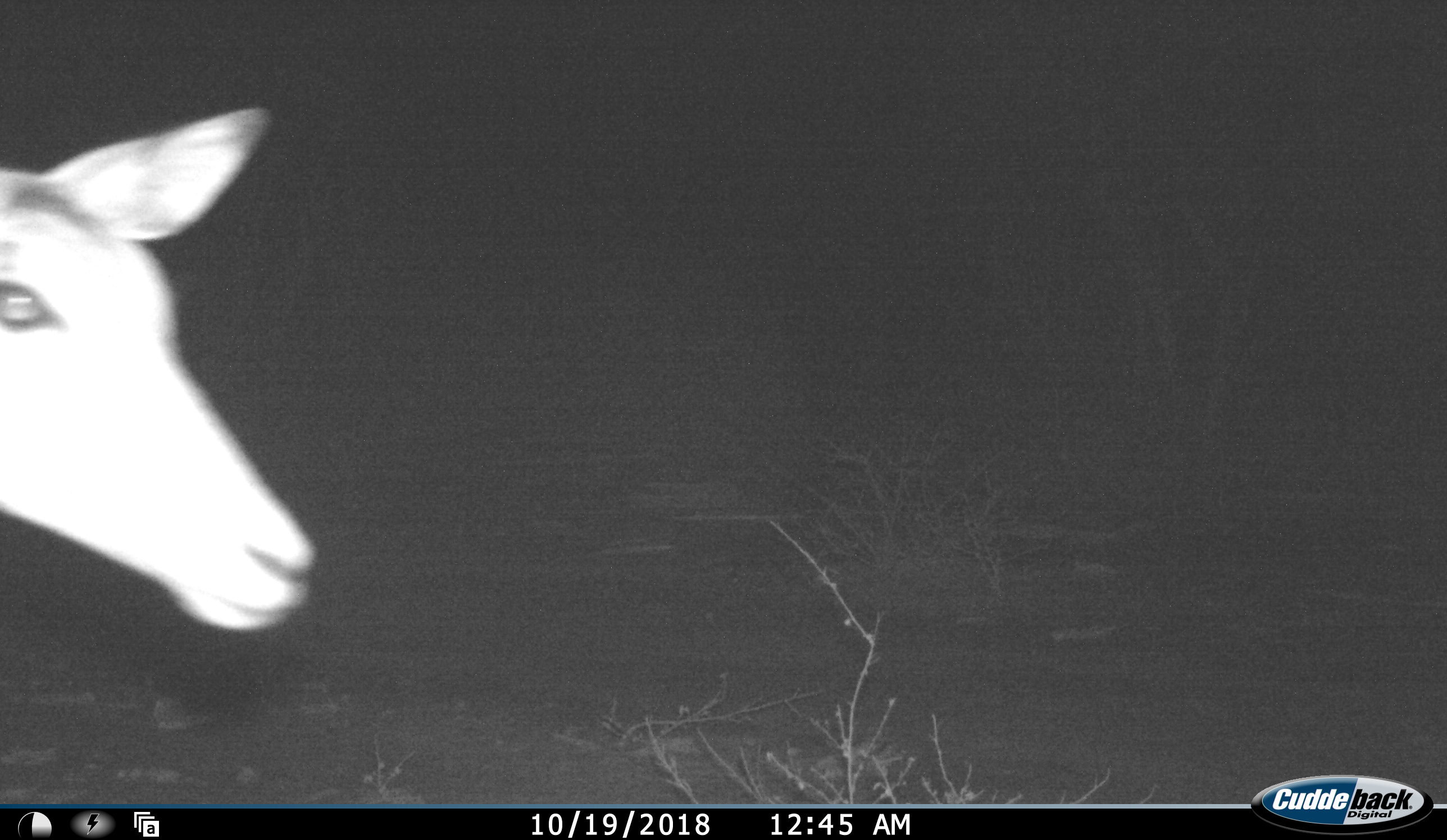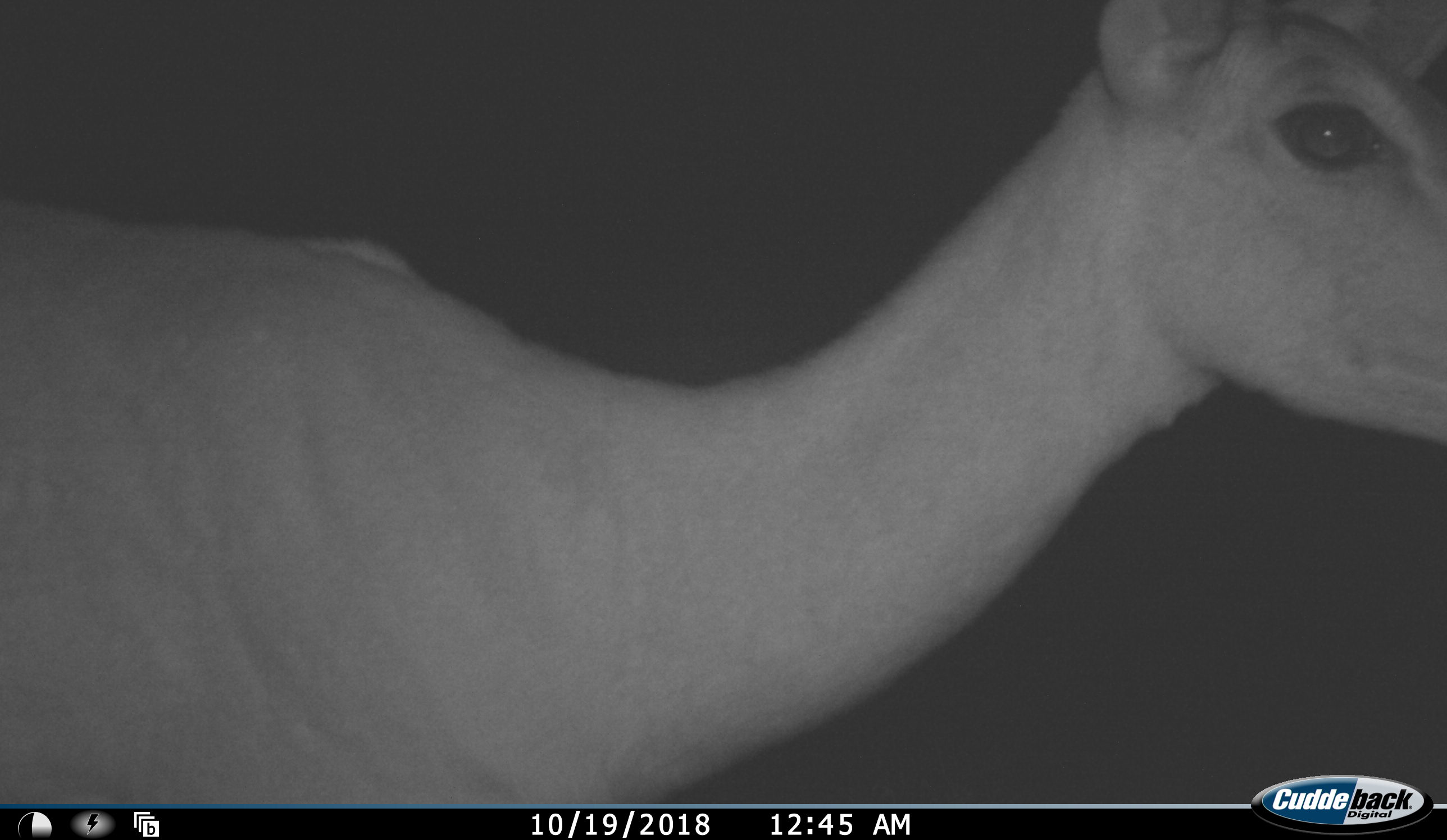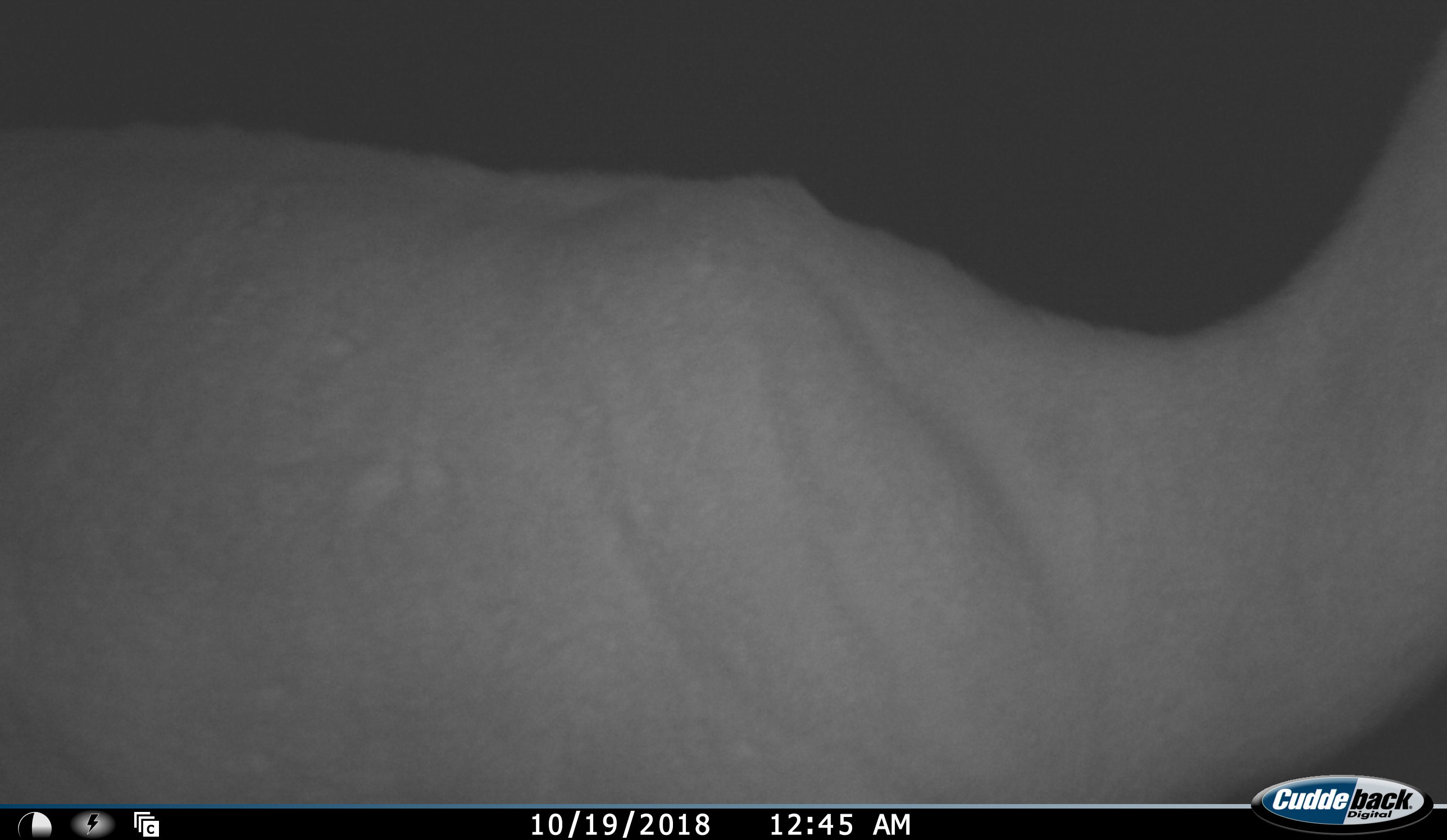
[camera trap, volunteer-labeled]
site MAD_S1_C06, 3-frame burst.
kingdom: Animalia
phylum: Chordata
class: Mammalia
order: Artiodactyla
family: Bovidae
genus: Aepyceros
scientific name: Aepyceros melampus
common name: impala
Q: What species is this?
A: Impala (Aepyceros melampus).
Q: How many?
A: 1.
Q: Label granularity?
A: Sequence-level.